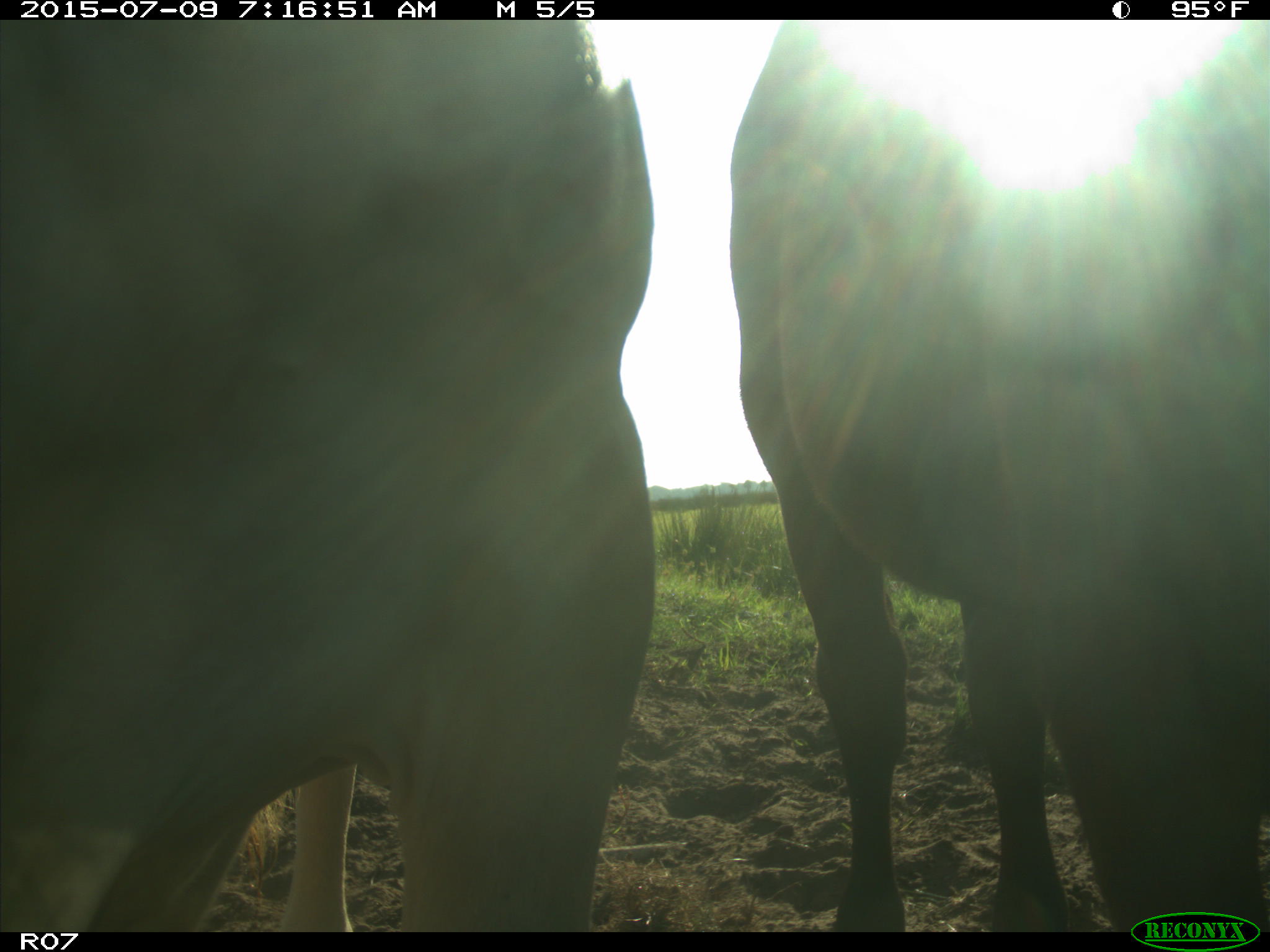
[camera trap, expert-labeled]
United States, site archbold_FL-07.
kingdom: Animalia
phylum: Chordata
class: Mammalia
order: Artiodactyla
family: Bovidae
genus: Bos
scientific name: Bos taurus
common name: domestic cow